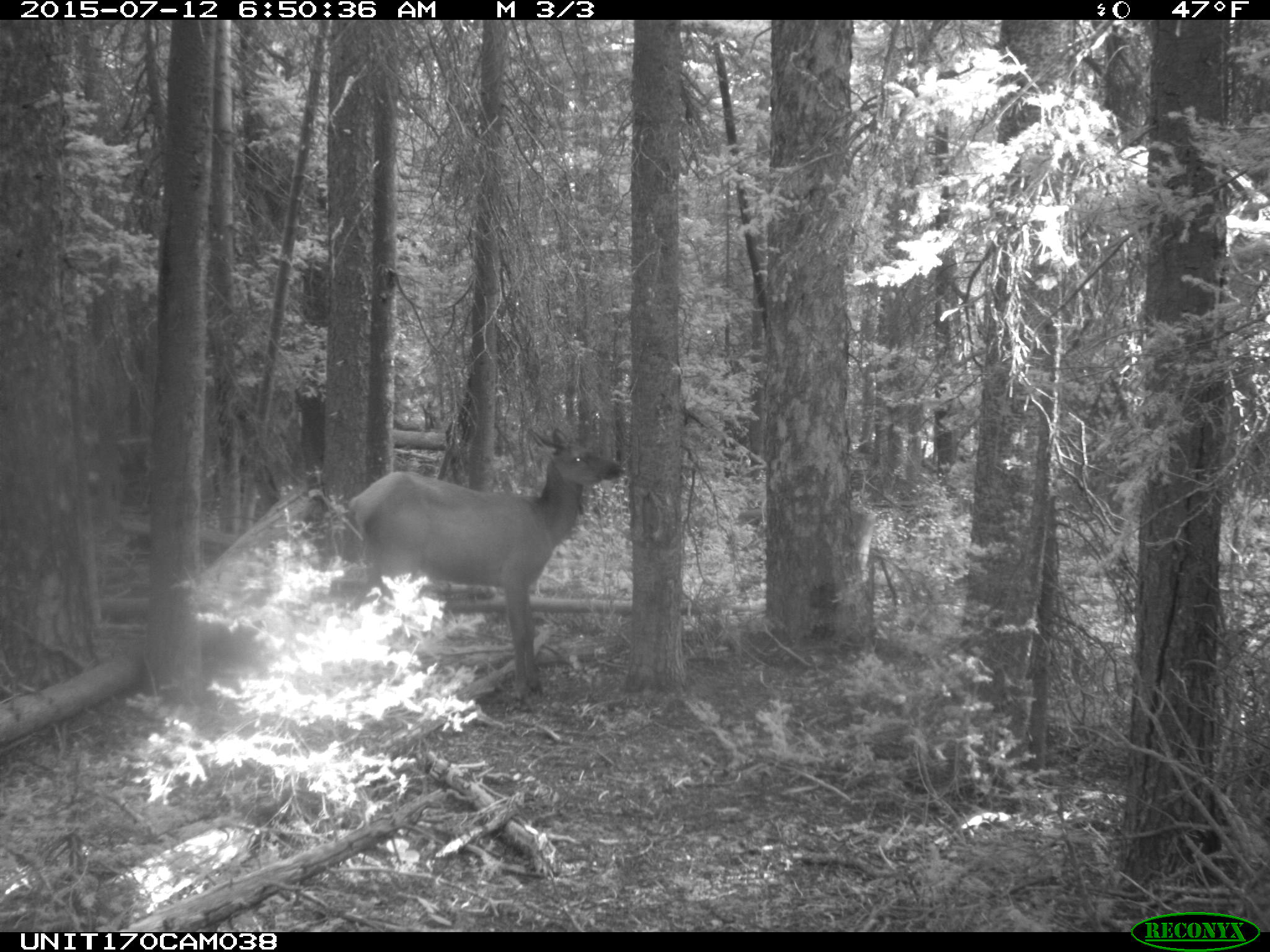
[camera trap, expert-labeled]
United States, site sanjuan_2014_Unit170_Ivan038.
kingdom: Animalia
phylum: Chordata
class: Mammalia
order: Artiodactyla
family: Cervidae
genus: Cervus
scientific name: Cervus elaphus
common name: red deer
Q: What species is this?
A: Cervus elaphus (red deer).